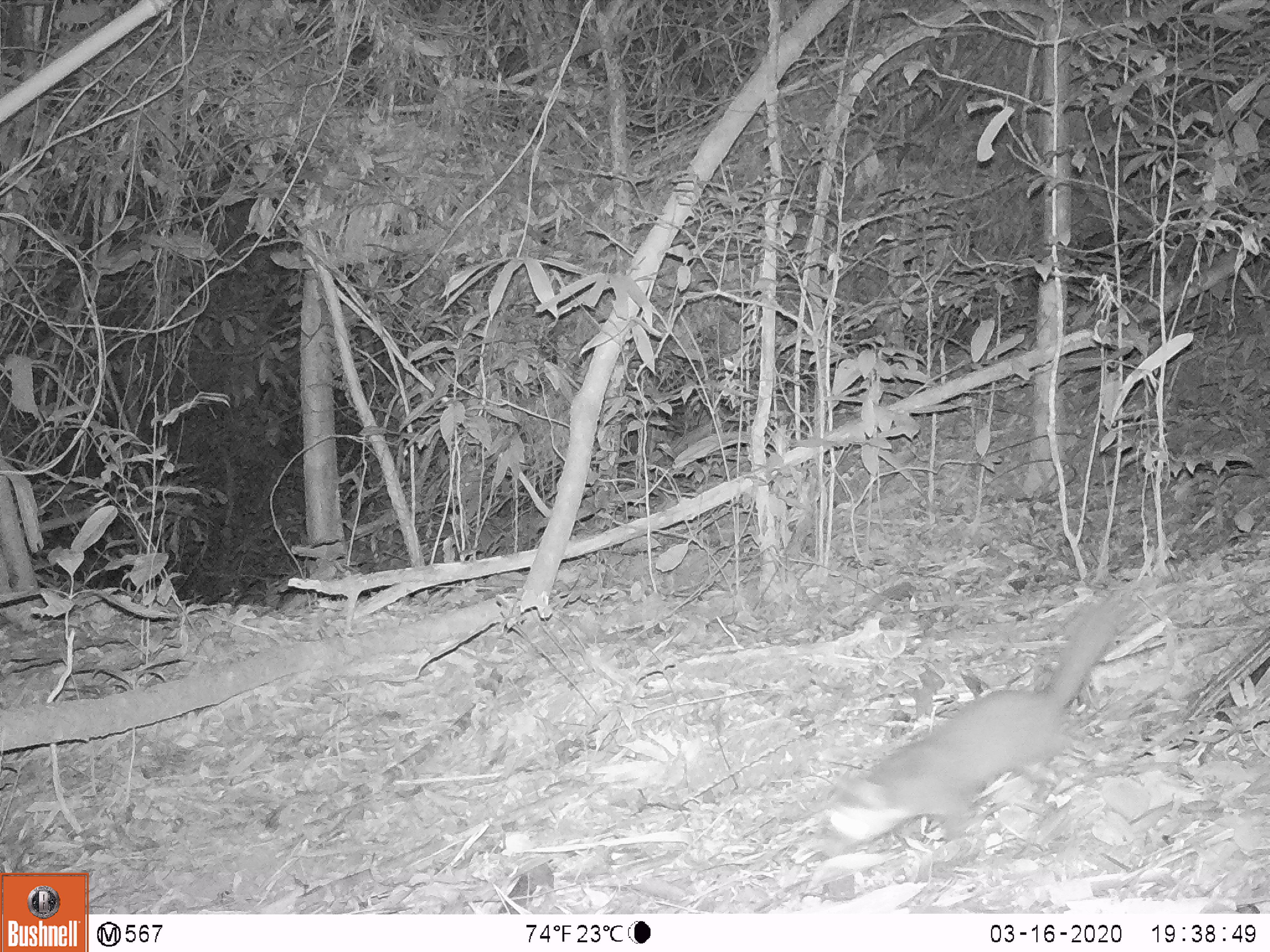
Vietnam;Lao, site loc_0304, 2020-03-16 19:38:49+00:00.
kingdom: Animalia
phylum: Chordata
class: Mammalia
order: Carnivora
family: Mustelidae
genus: Melogale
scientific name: Melogale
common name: ferret badger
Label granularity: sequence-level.